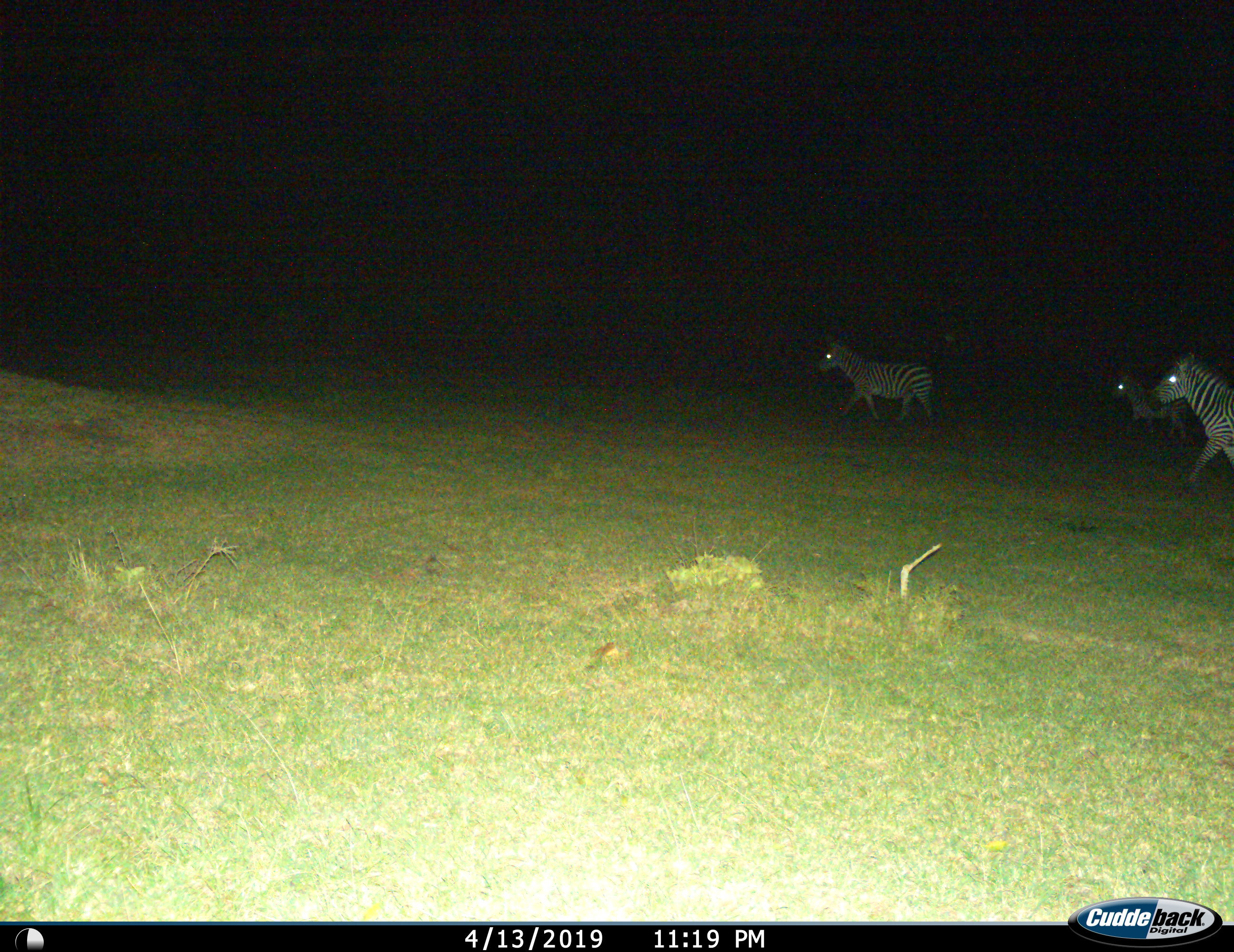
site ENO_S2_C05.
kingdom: Animalia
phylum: Chordata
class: Mammalia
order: Perissodactyla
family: Equidae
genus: Equus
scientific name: Equus quagga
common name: plains zebra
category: zebraplains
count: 3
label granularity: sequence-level